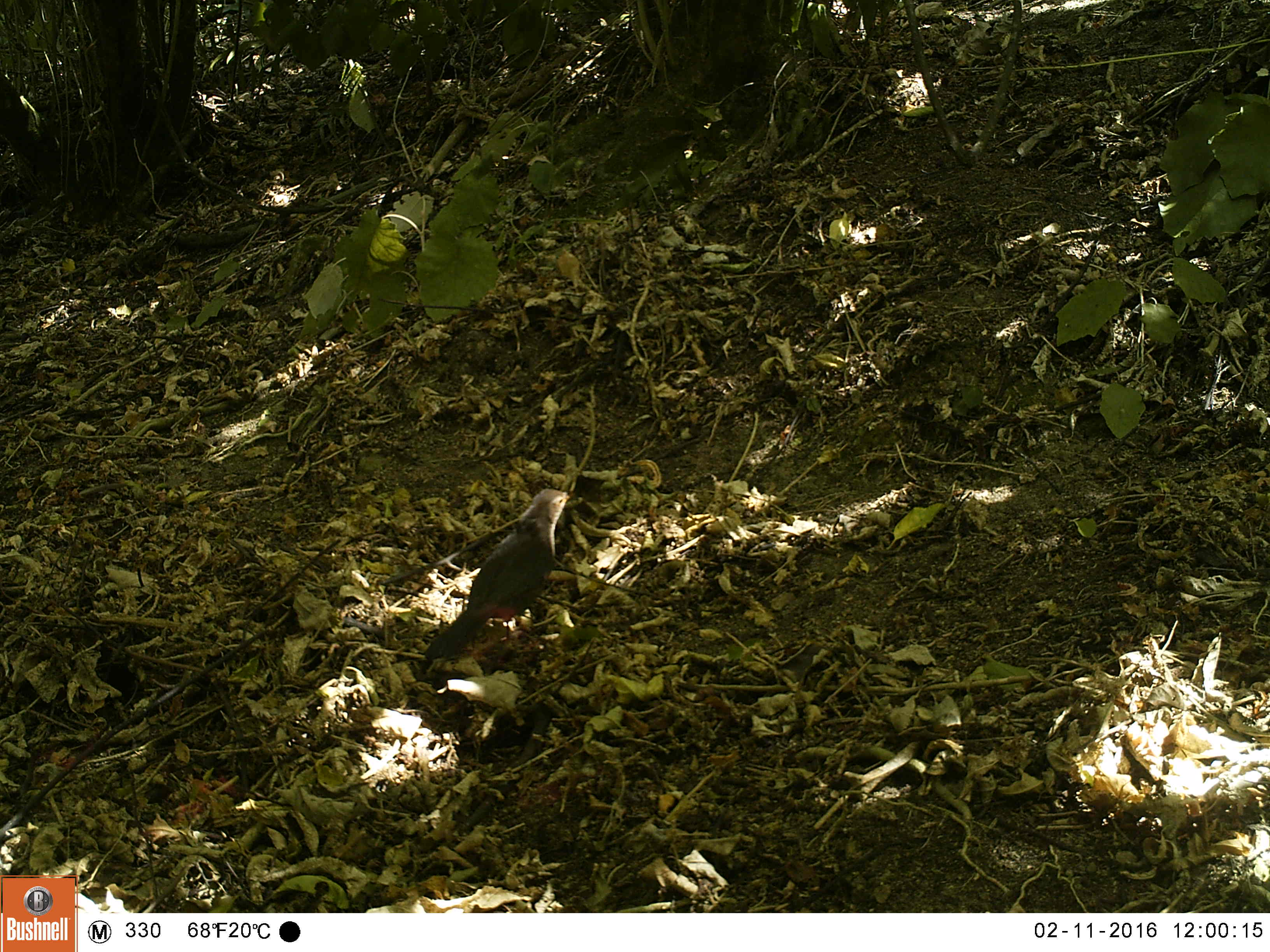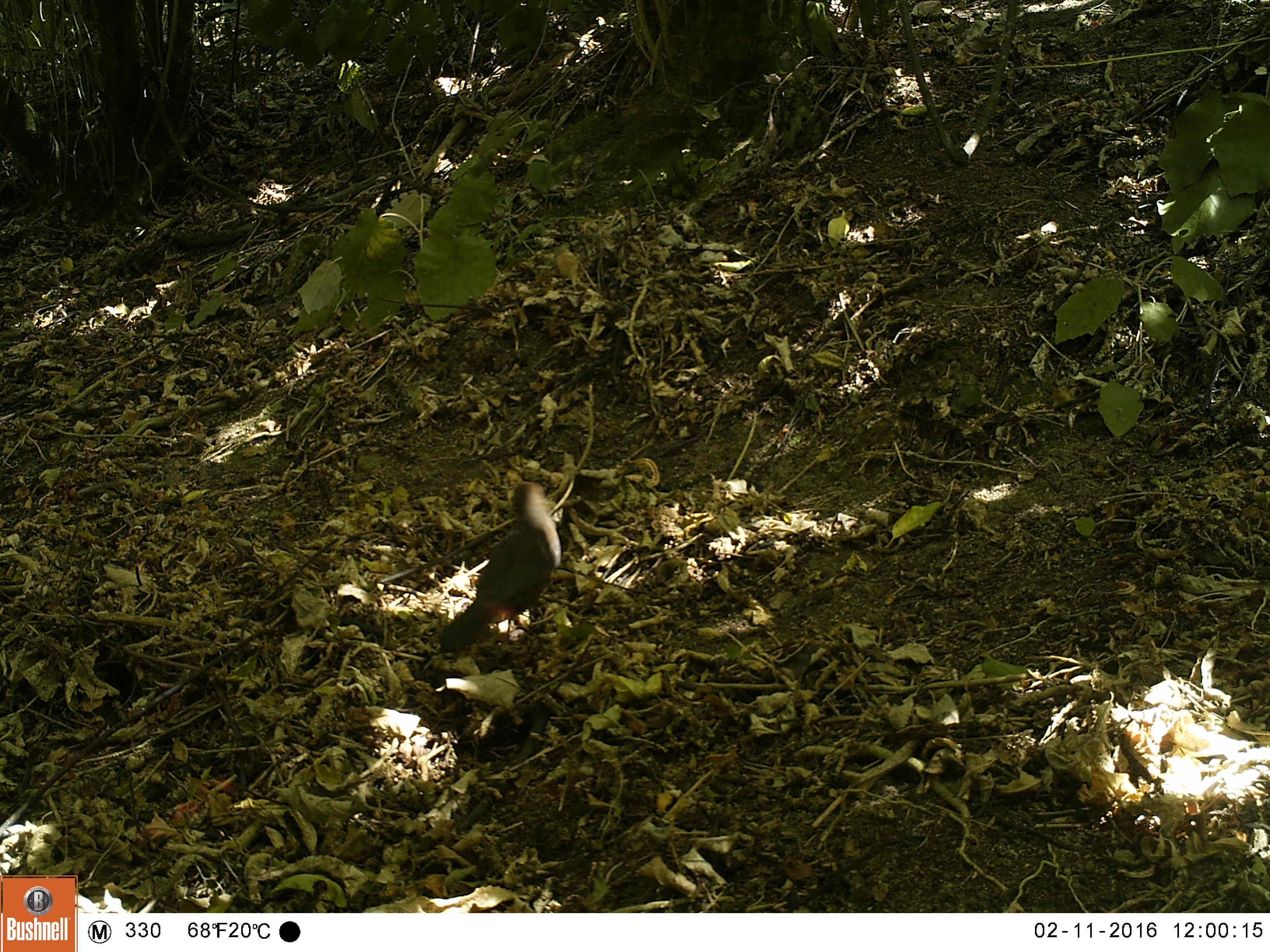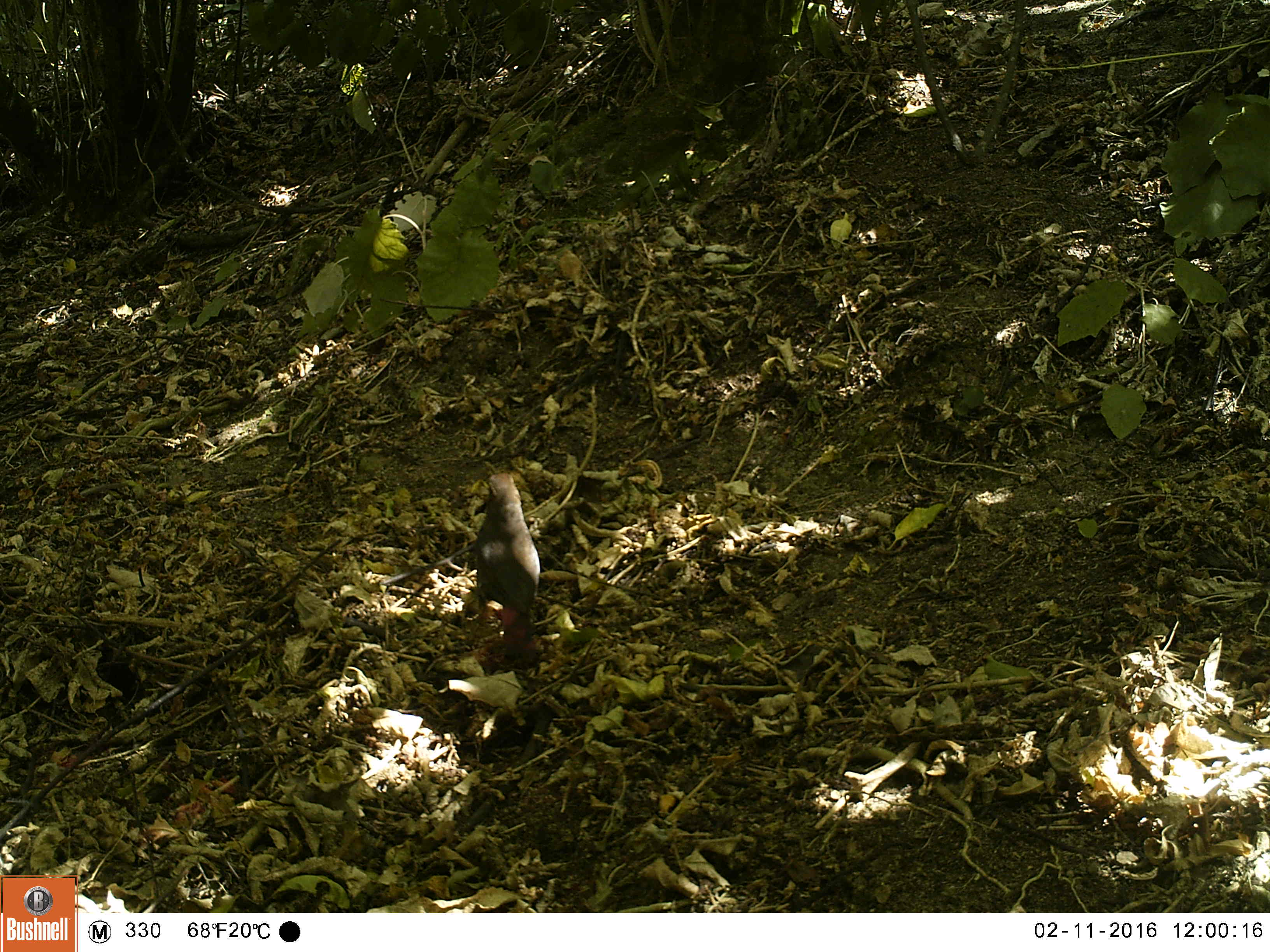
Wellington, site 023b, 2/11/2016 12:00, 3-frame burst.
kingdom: Animalia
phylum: Chordata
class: Aves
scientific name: Aves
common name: bird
Bird (Aves).